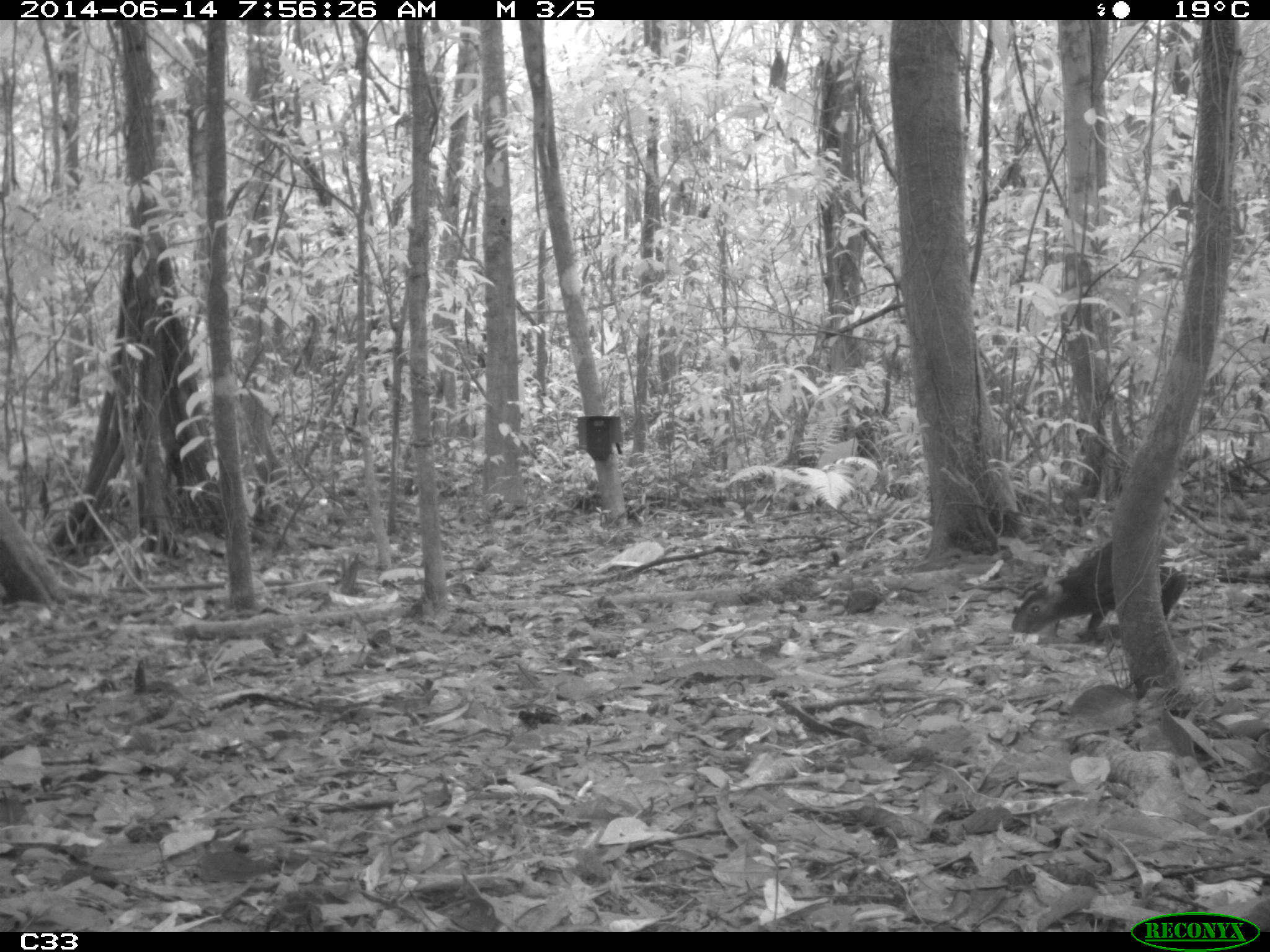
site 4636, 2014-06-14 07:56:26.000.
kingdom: Animalia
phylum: Chordata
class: Mammalia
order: Rodentia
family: Dasyproctidae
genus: Dasyprocta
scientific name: Dasyprocta leporina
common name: red-rumped agouti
Dasyprocta leporina (red-rumped agouti), count 1, age adult.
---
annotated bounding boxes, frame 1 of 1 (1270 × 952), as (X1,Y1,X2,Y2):
dasyprocta leporina: (1010,541,1189,639)